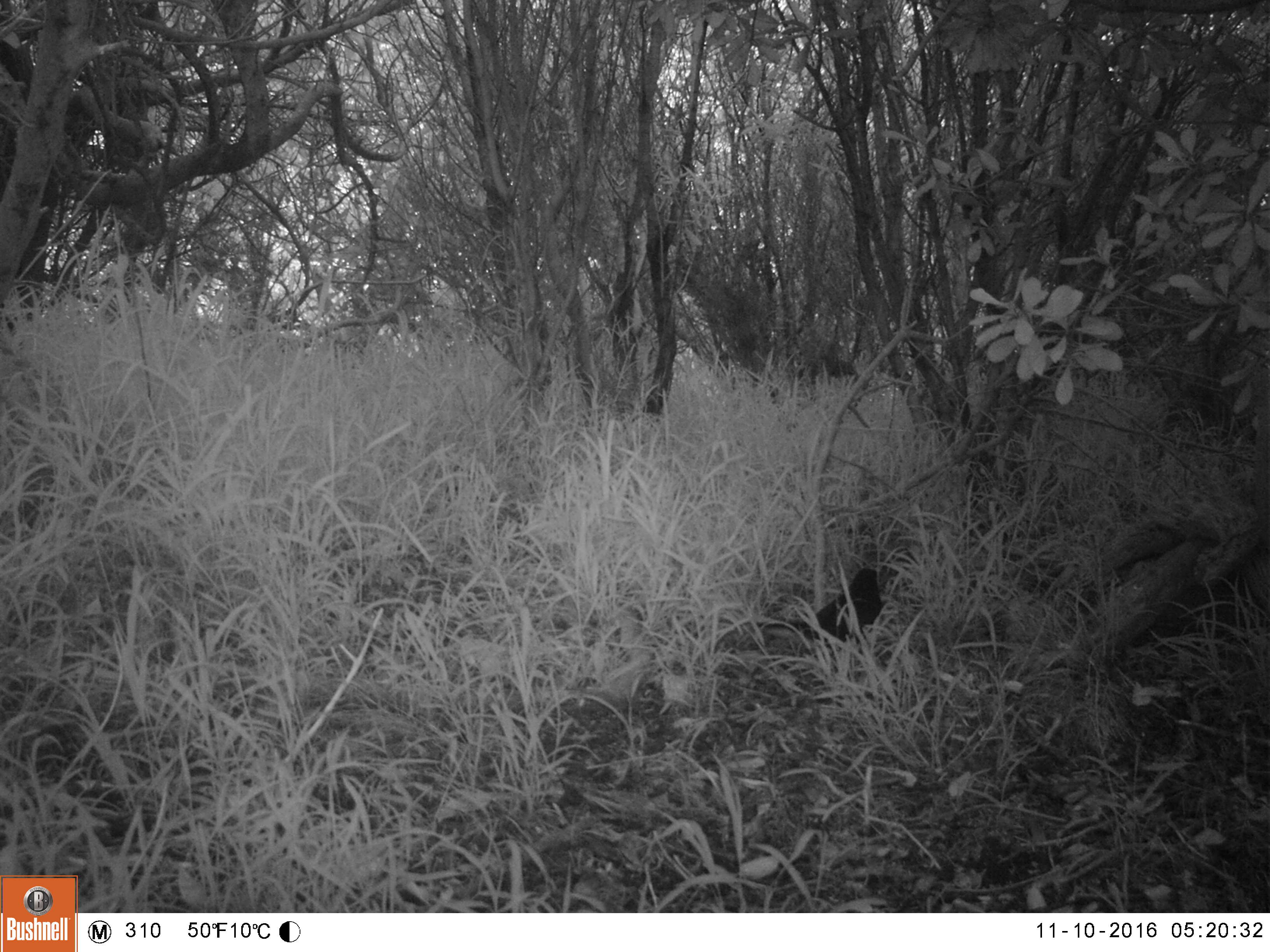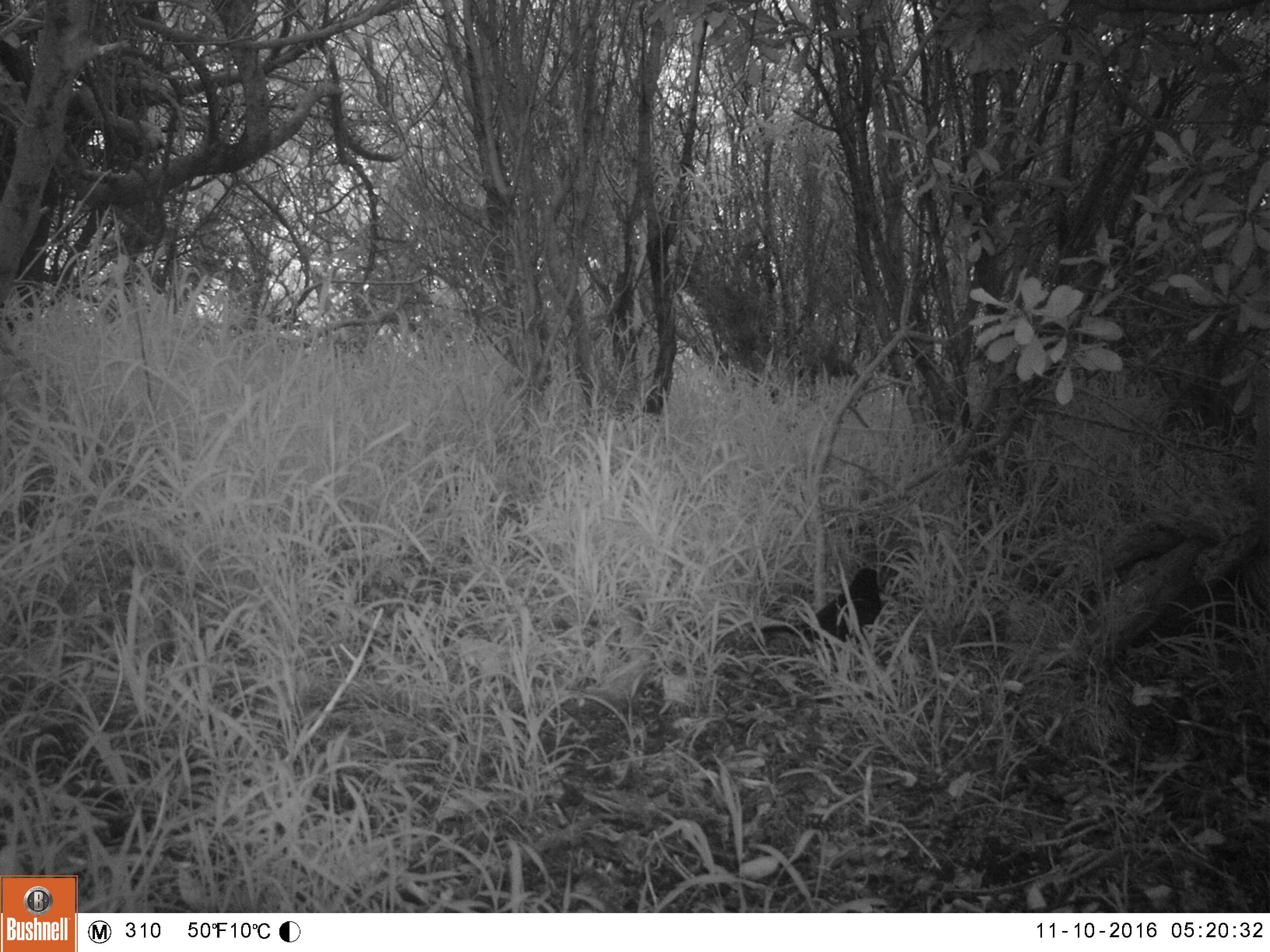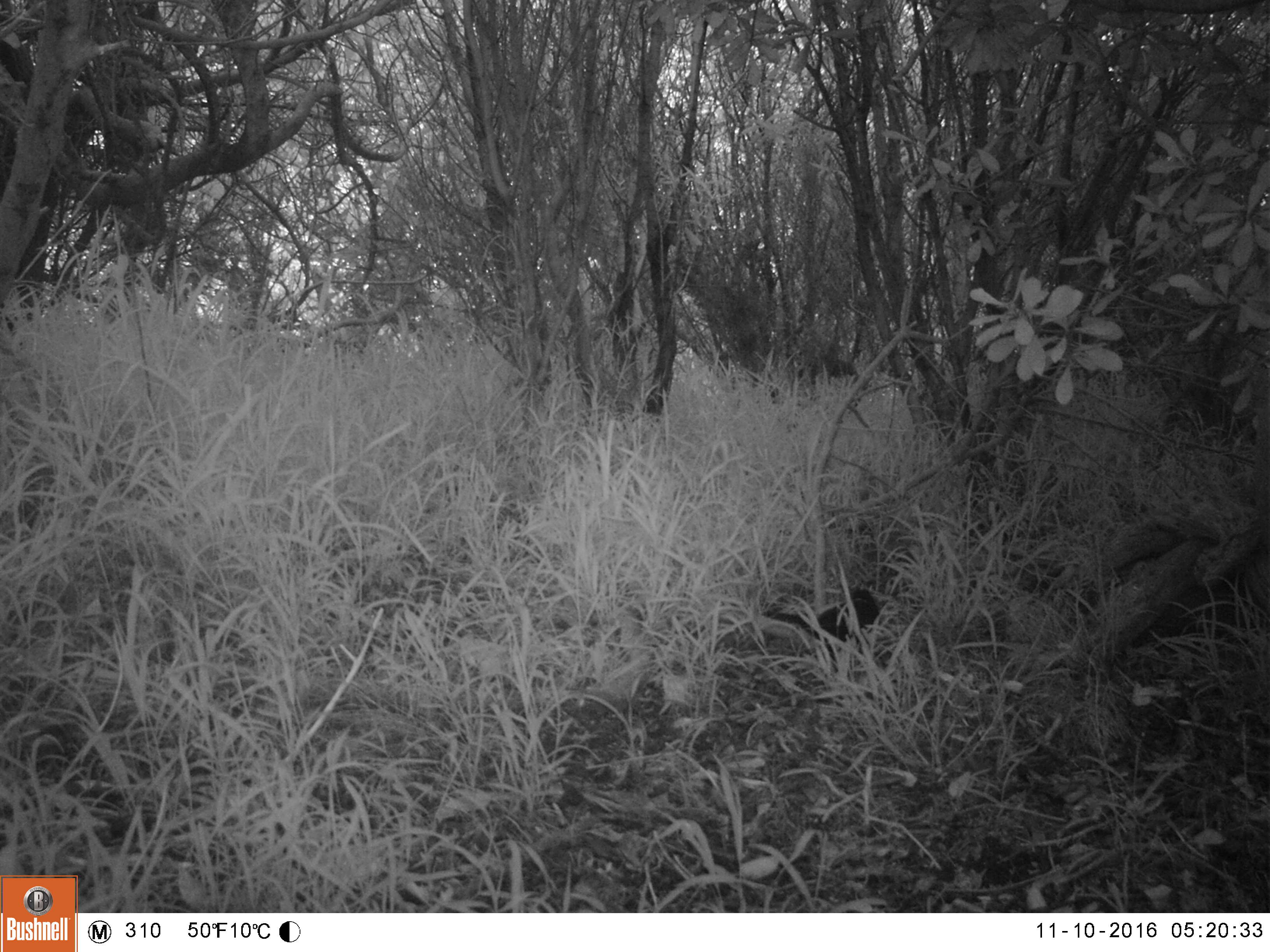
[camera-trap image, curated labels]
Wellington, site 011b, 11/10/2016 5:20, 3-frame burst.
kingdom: Animalia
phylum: Chordata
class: Aves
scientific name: Aves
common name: bird